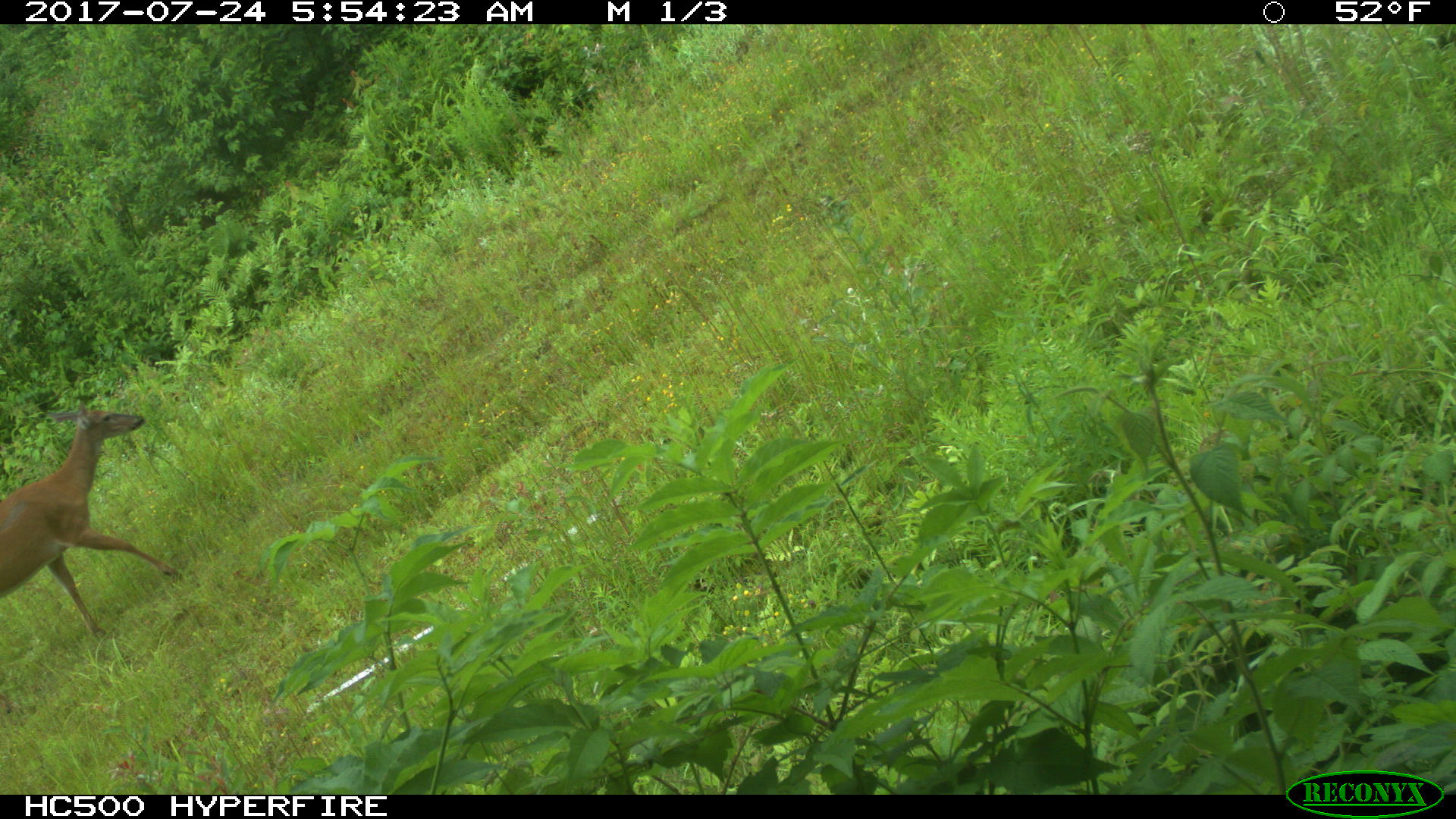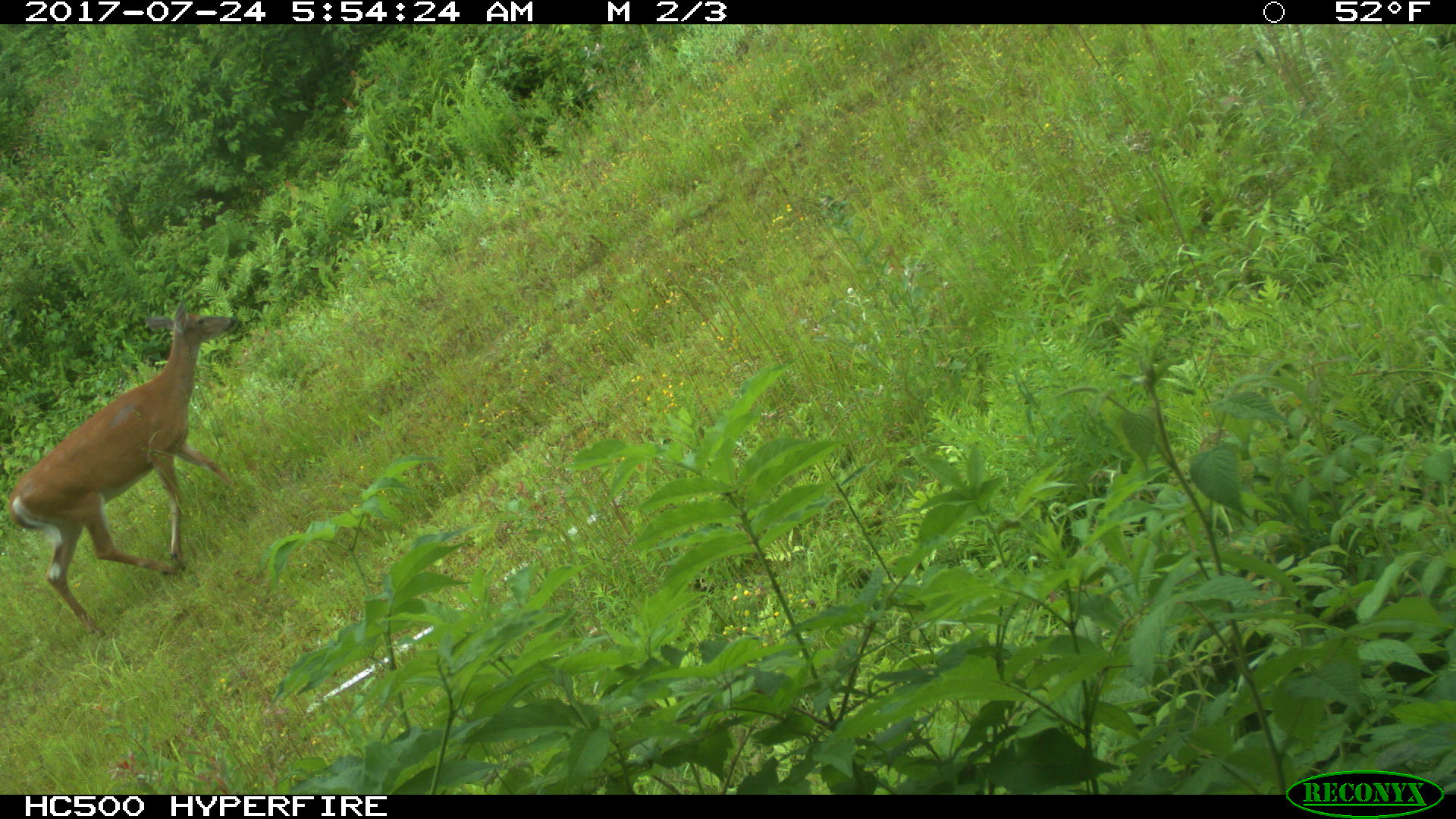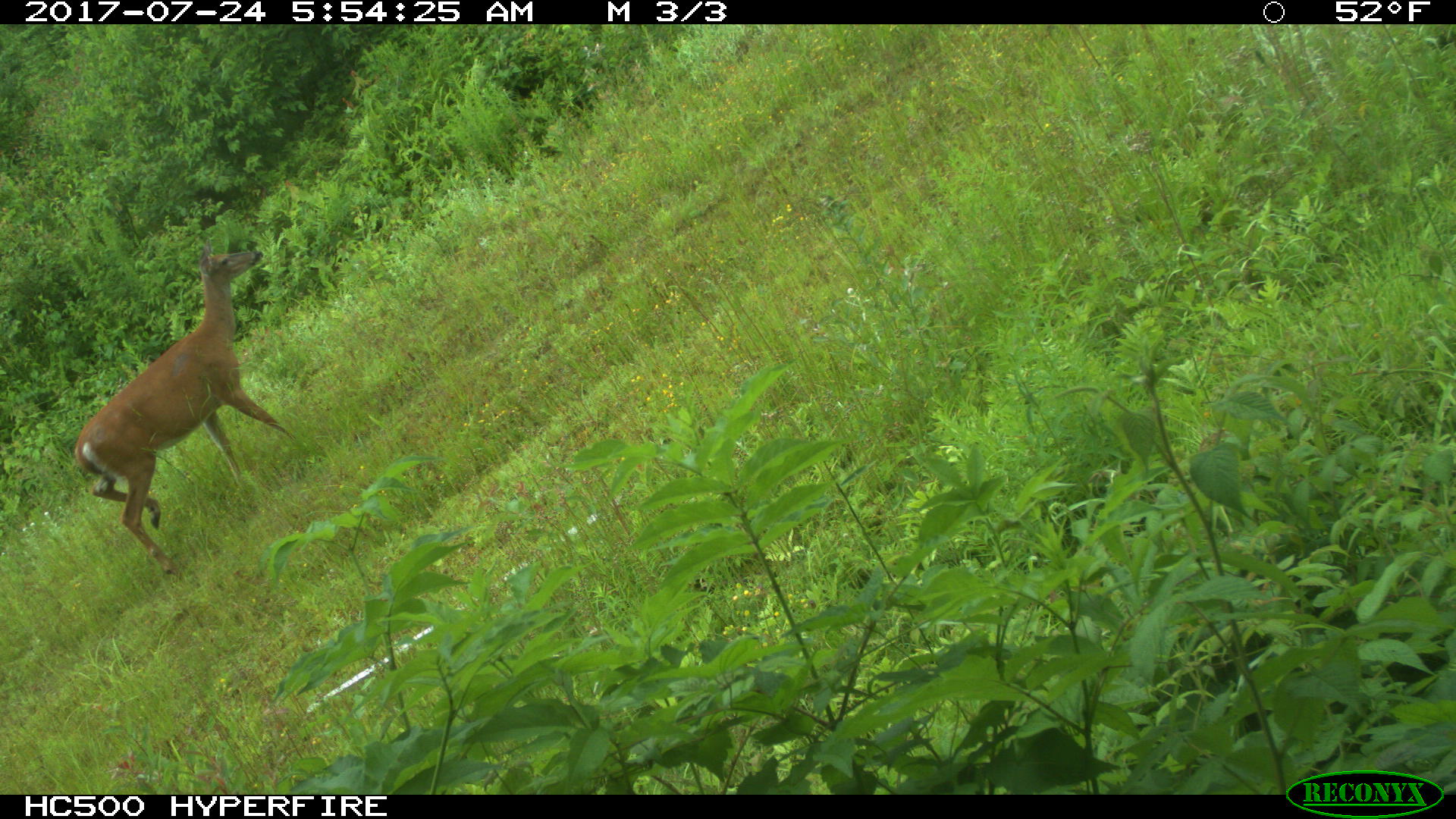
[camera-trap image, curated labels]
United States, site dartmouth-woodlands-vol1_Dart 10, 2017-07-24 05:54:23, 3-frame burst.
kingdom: Animalia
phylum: Chordata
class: Mammalia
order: Artiodactyla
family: Cervidae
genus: Odocoileus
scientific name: Odocoileus virginianus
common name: white-tailed deer